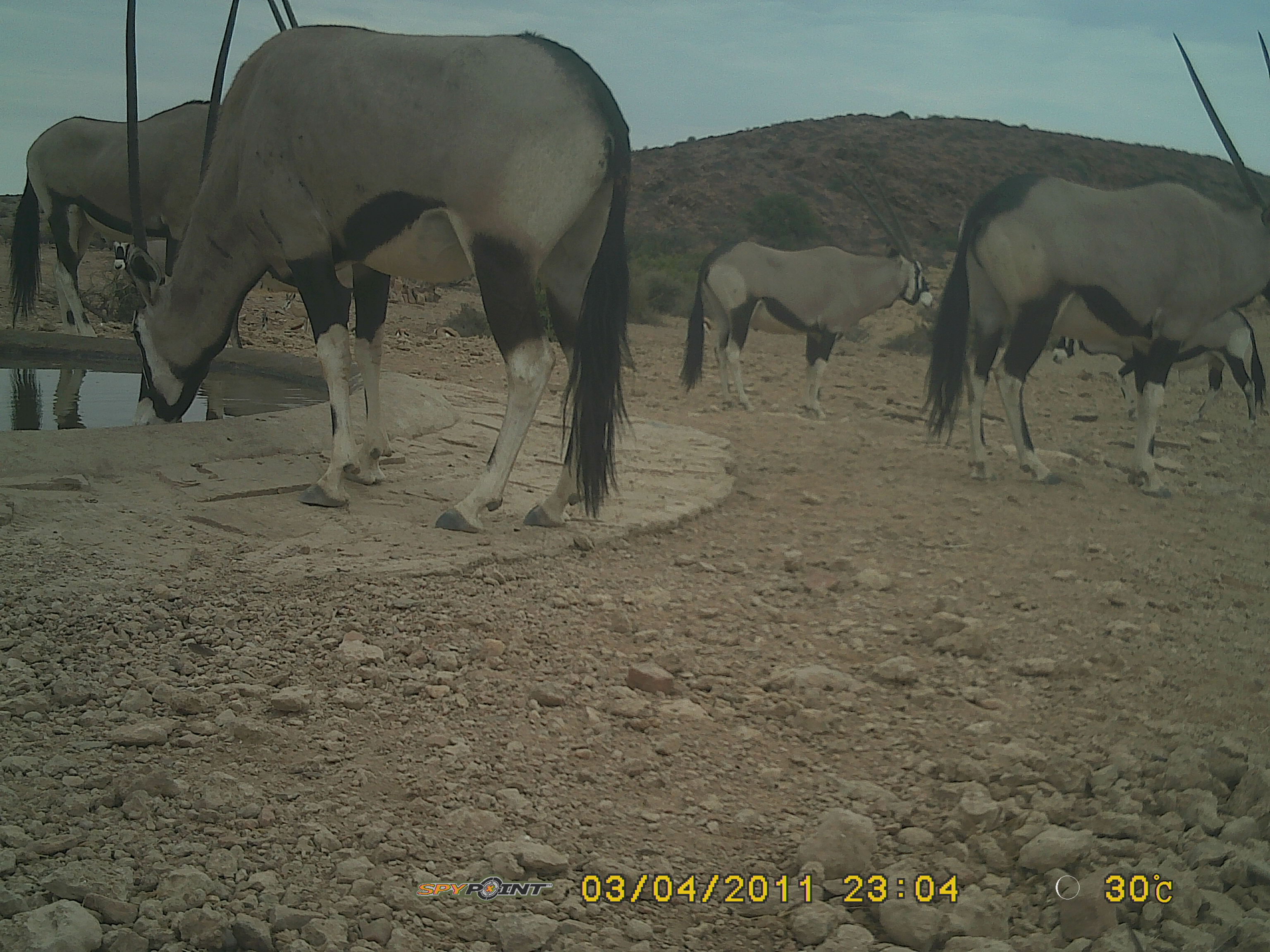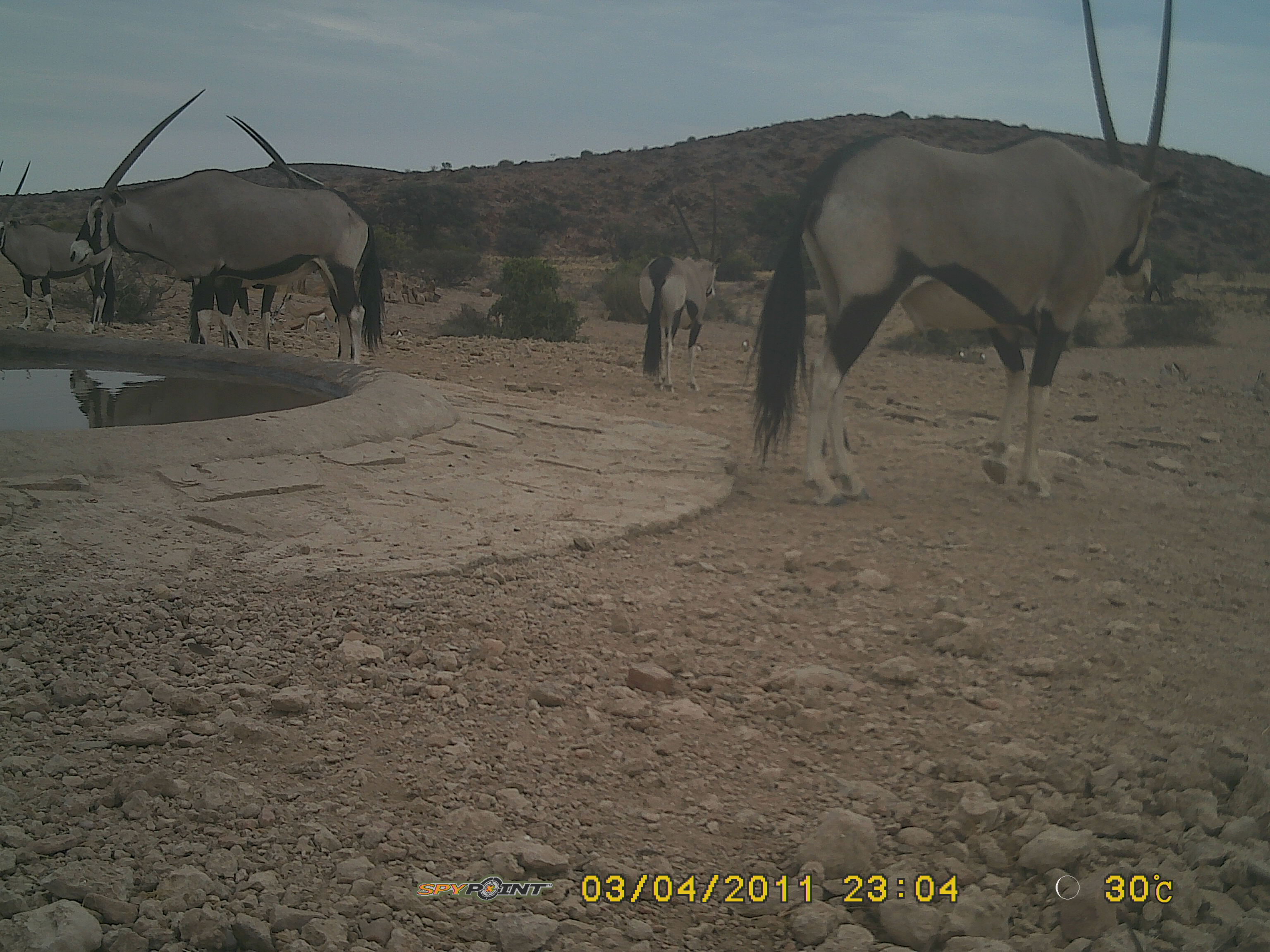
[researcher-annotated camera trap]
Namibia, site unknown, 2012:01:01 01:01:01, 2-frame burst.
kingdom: Animalia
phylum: Chordata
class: Mammalia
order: Artiodactyla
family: Bovidae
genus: Oryx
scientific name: Oryx gazella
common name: gemsbok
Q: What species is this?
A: Oryx gazella (gemsbok).